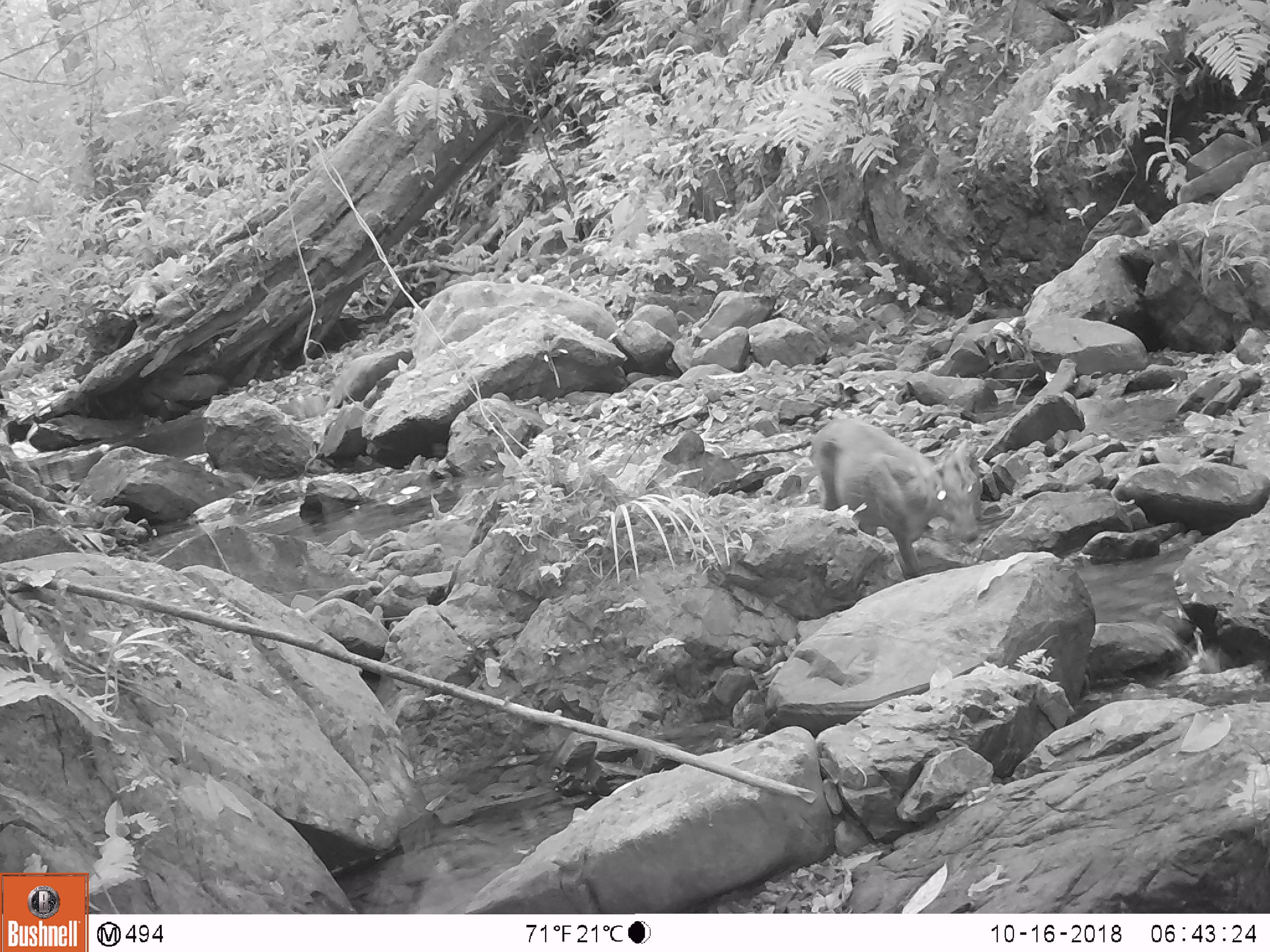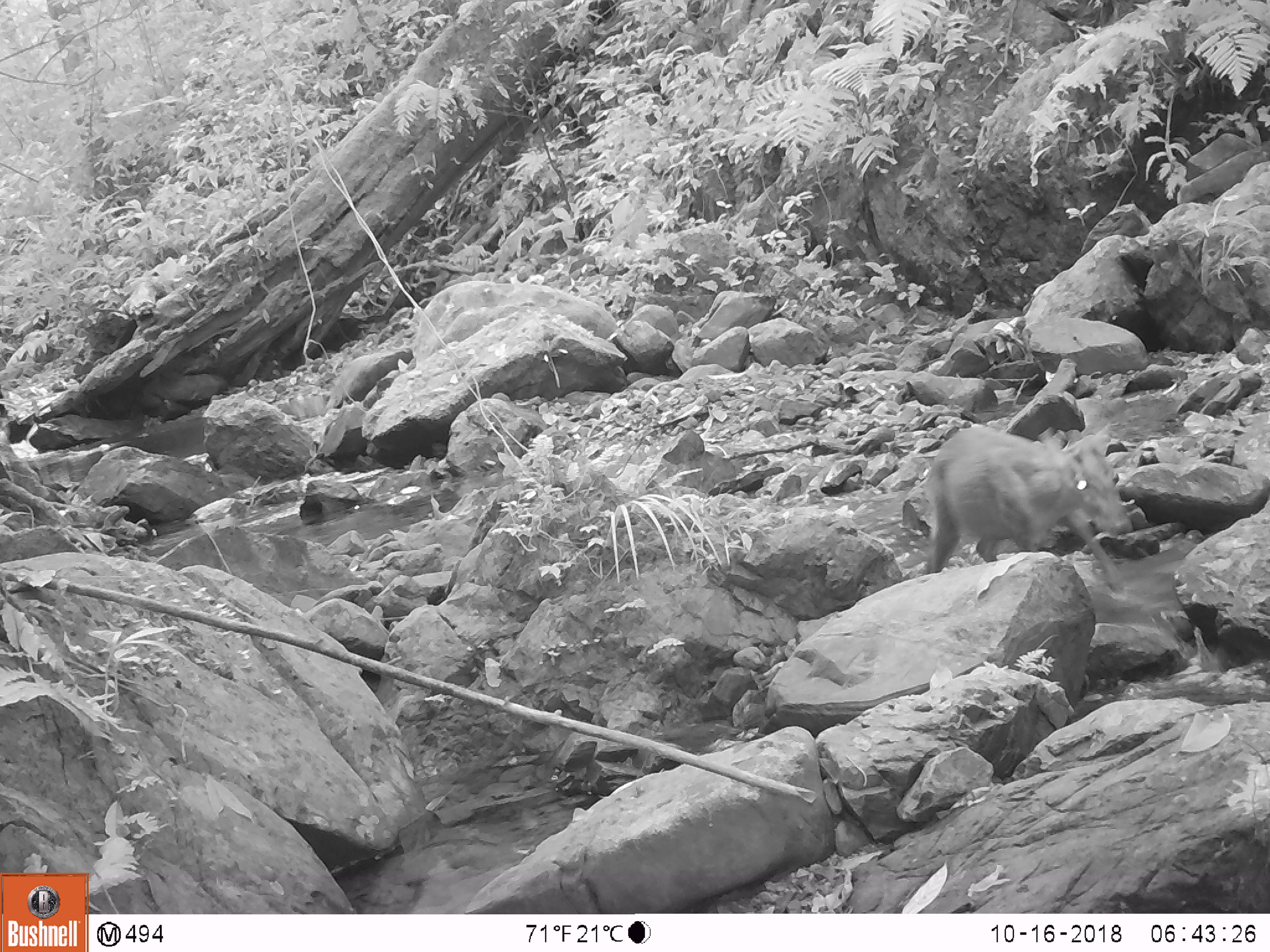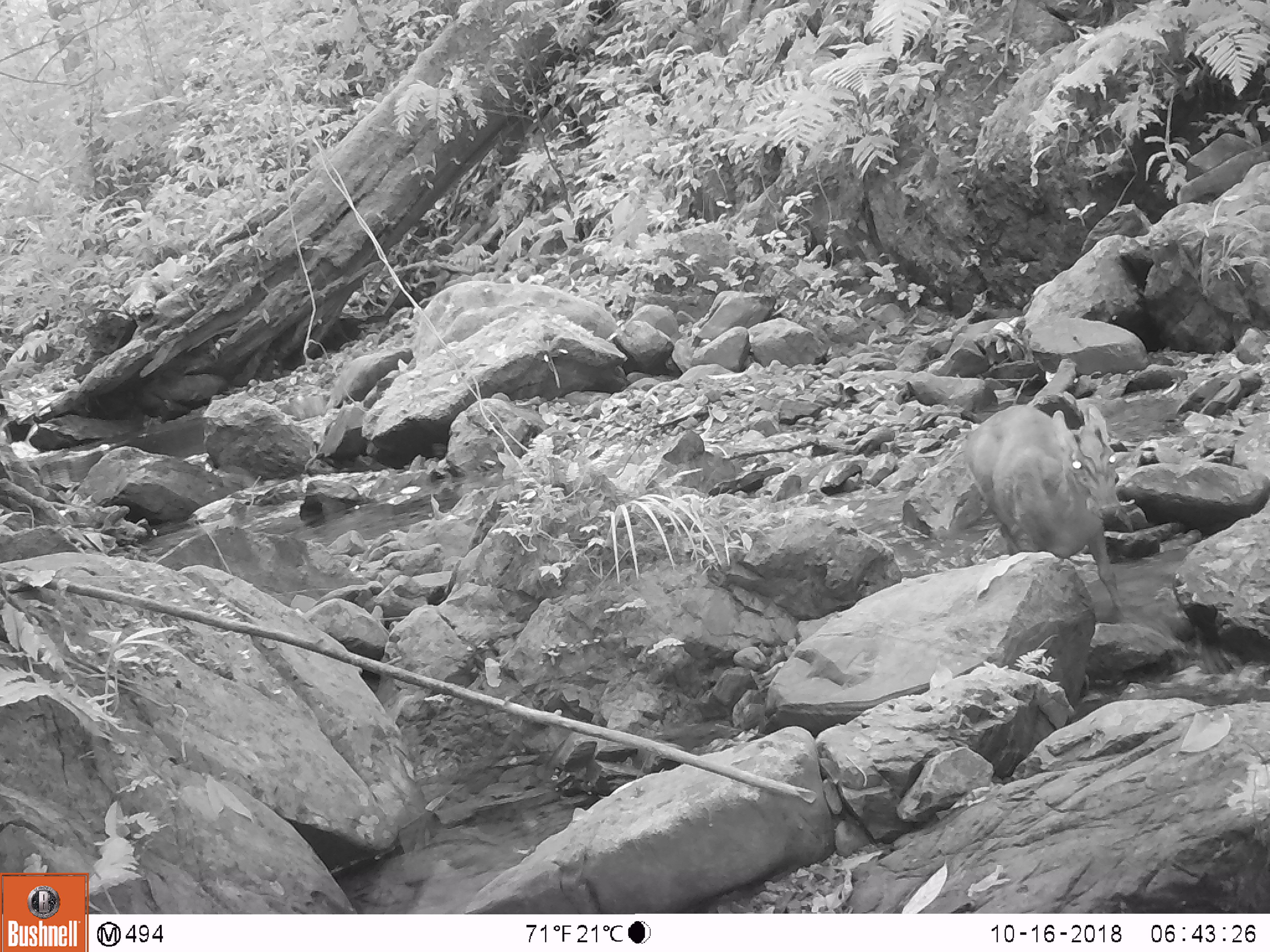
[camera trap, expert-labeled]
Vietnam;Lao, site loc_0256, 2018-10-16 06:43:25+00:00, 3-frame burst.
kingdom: Animalia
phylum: Chordata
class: Mammalia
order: Artiodactyla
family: Cervidae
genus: Muntiacus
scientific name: Muntiacus rooseveltorum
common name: roosevelt's muntjac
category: roosevelts muntjac group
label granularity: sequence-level